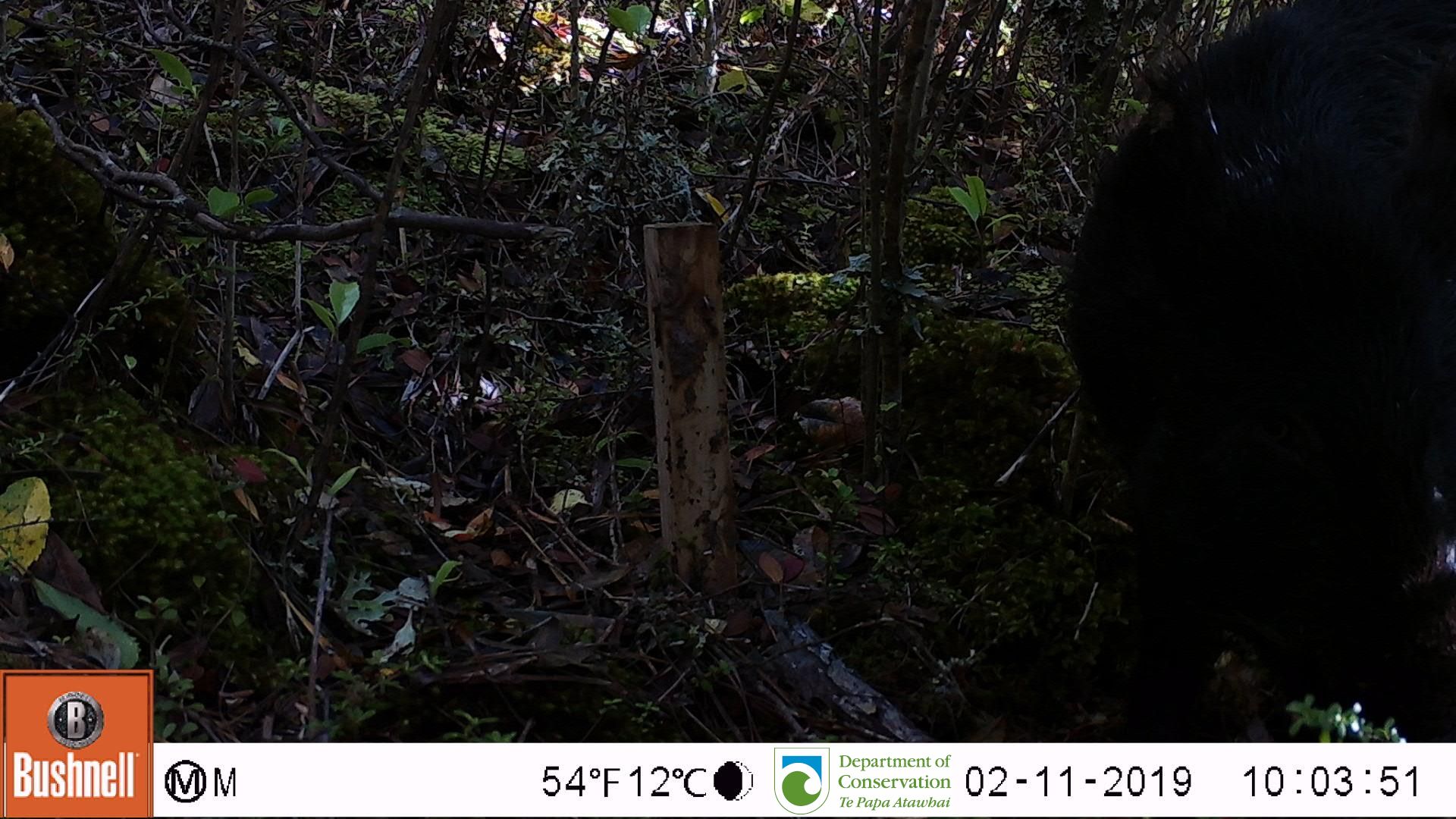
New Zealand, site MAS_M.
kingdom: Animalia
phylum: Chordata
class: Mammalia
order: Artiodactyla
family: Suidae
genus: Sus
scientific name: Sus scrofa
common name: pig